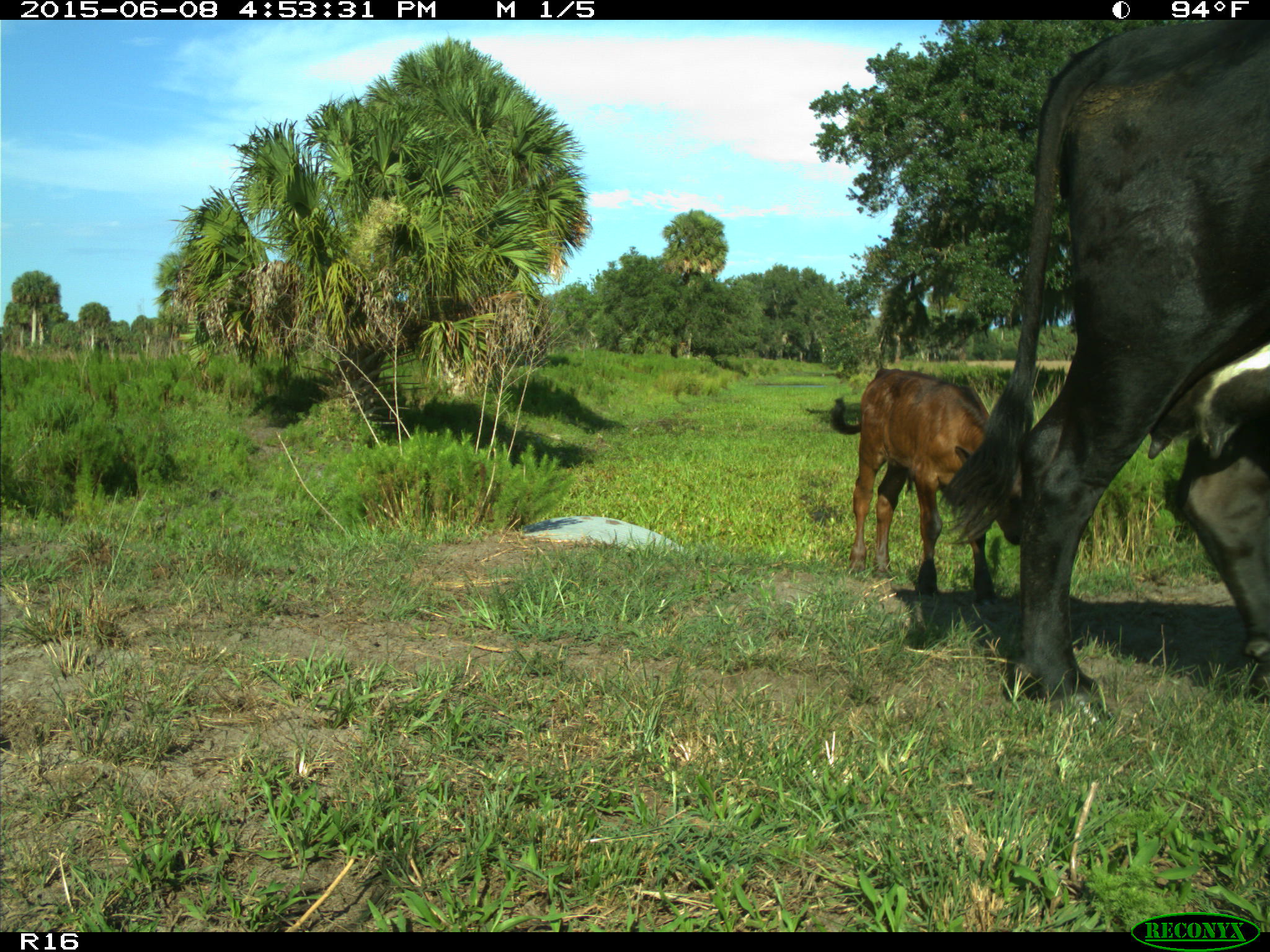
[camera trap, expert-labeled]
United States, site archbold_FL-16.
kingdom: Animalia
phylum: Chordata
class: Mammalia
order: Artiodactyla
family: Bovidae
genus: Bos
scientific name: Bos taurus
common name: domestic cow